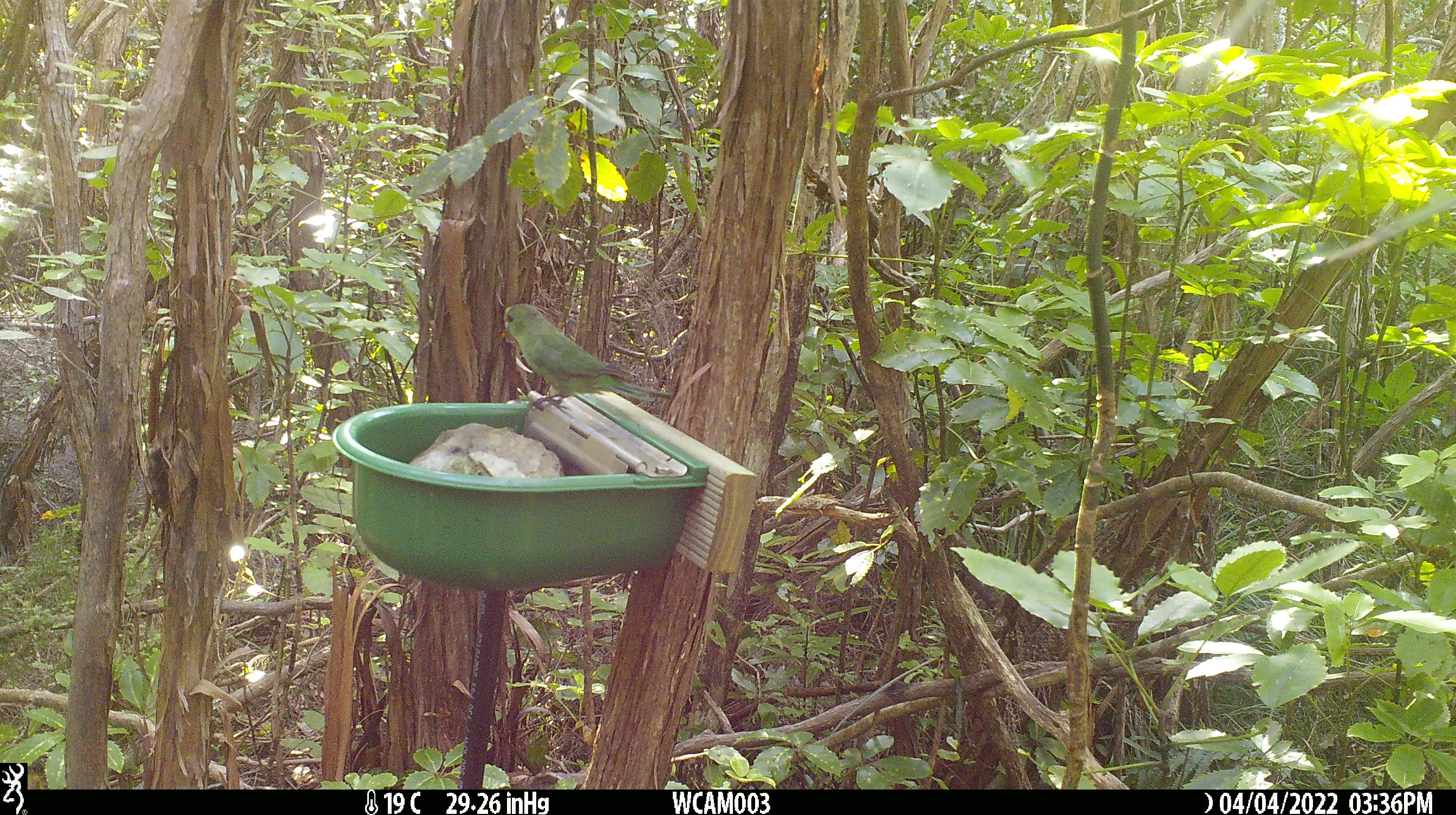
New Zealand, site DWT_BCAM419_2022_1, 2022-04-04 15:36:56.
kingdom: Animalia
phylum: Chordata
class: Aves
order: Psittaciformes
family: Psittaculidae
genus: Cyanoramphus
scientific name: Cyanoramphus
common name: parakeet